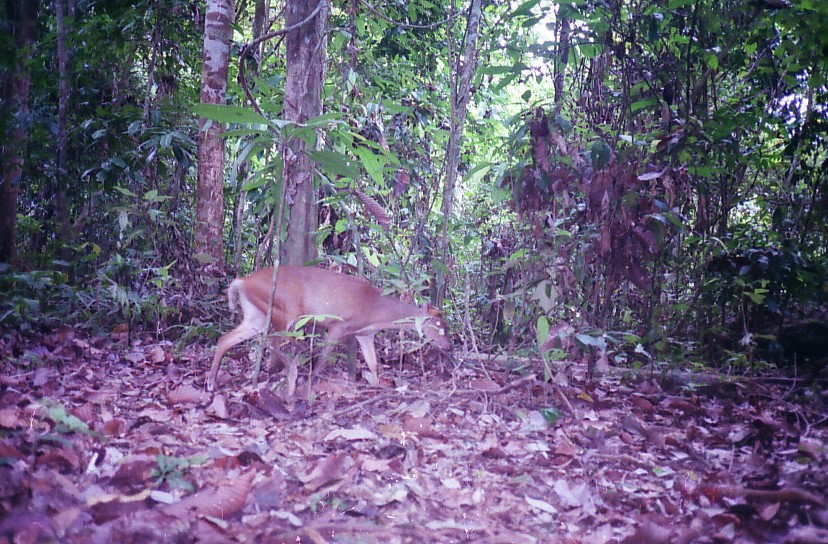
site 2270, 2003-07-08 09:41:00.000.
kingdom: Animalia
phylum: Chordata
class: Mammalia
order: Artiodactyla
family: Cervidae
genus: Muntiacus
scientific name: Muntiacus muntjak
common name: southern red muntjac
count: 1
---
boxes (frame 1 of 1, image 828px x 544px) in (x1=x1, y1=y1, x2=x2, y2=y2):
muntiacus muntjak: (x1=205, y1=264, x2=452, y2=397)